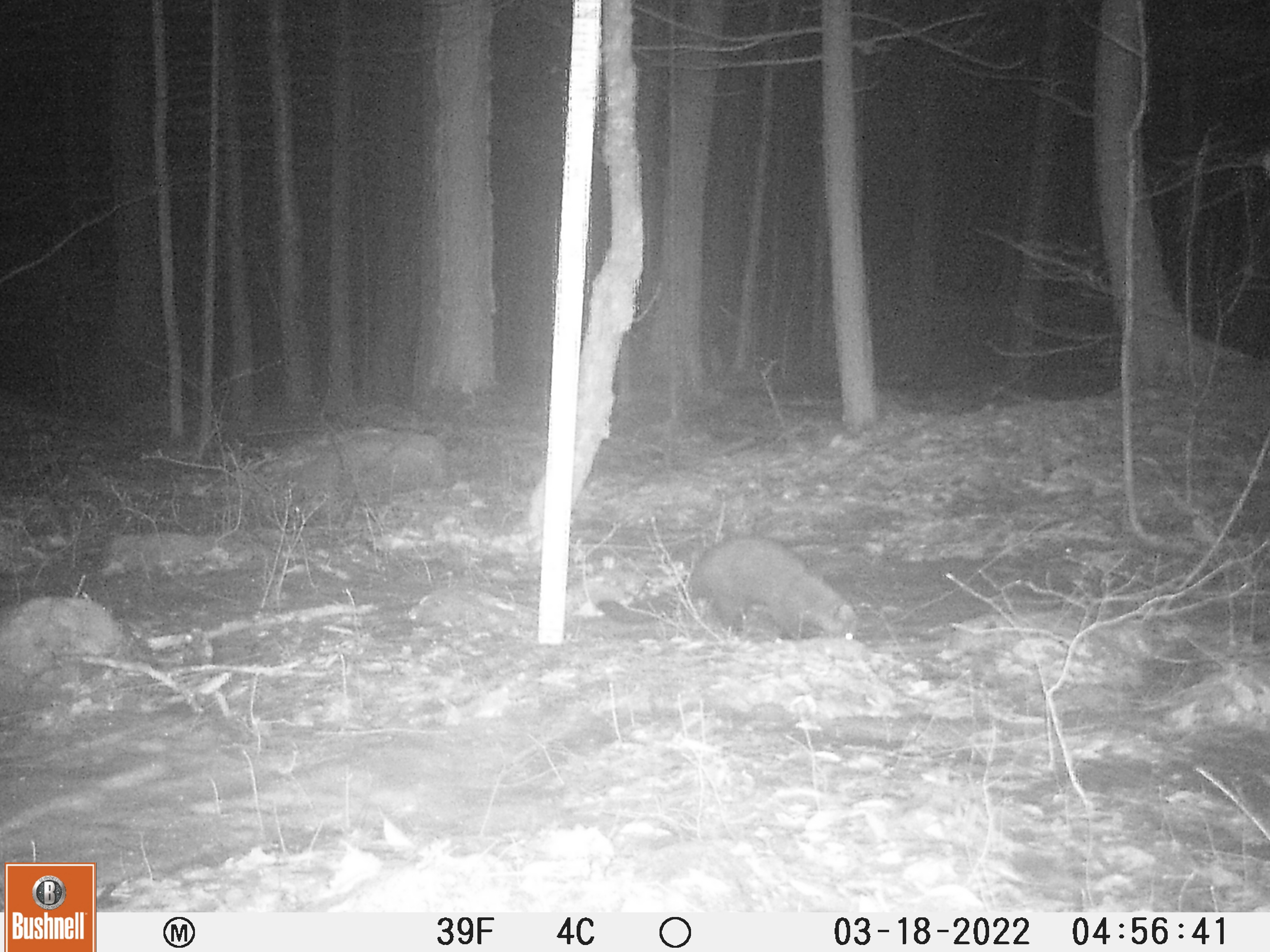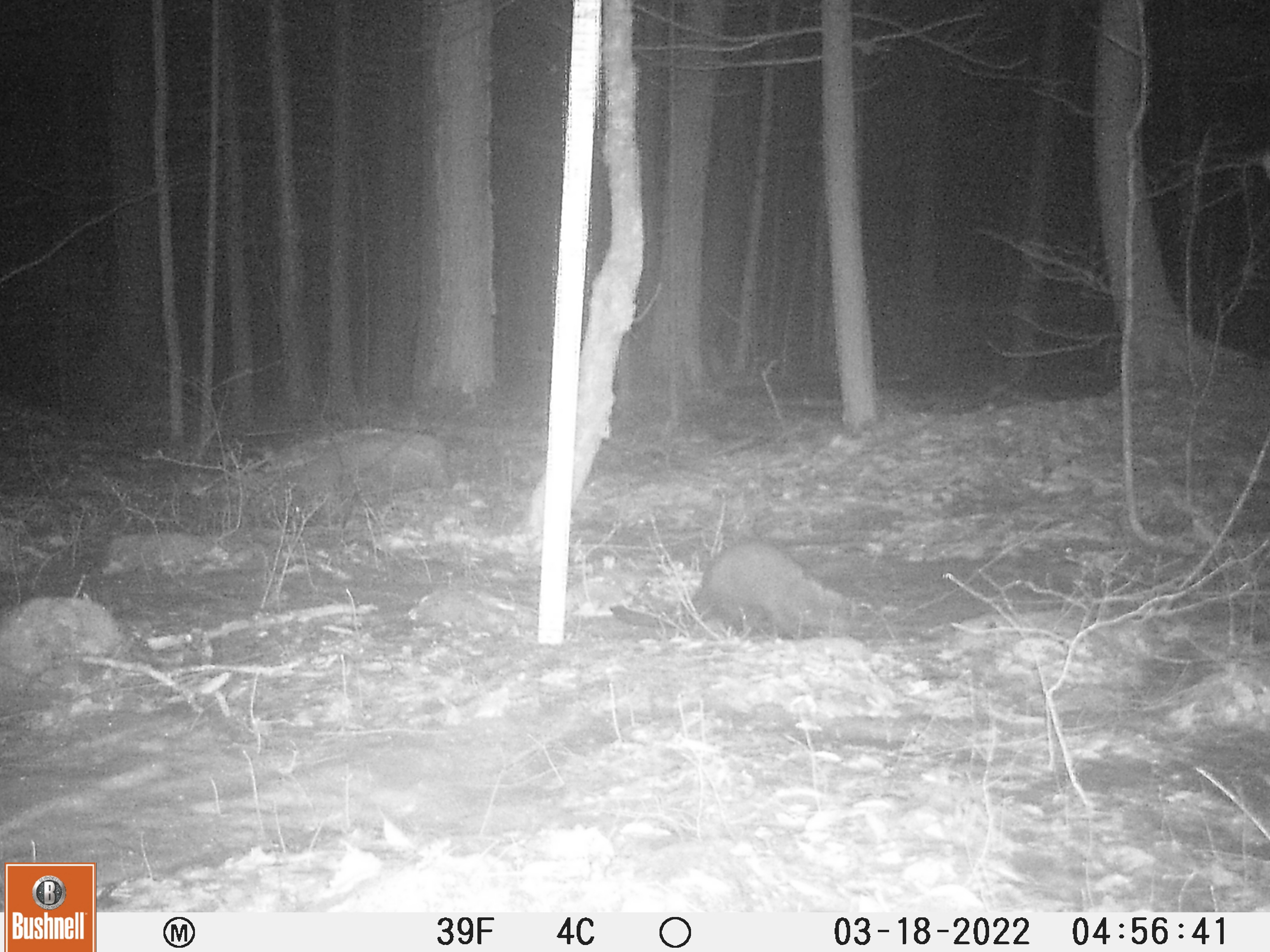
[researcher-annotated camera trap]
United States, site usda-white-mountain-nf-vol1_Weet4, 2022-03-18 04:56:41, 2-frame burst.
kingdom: Animalia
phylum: Chordata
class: Mammalia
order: Carnivora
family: Mustelidae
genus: Pekania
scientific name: Pekania pennanti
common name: fisher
Fisher (Pekania pennanti).